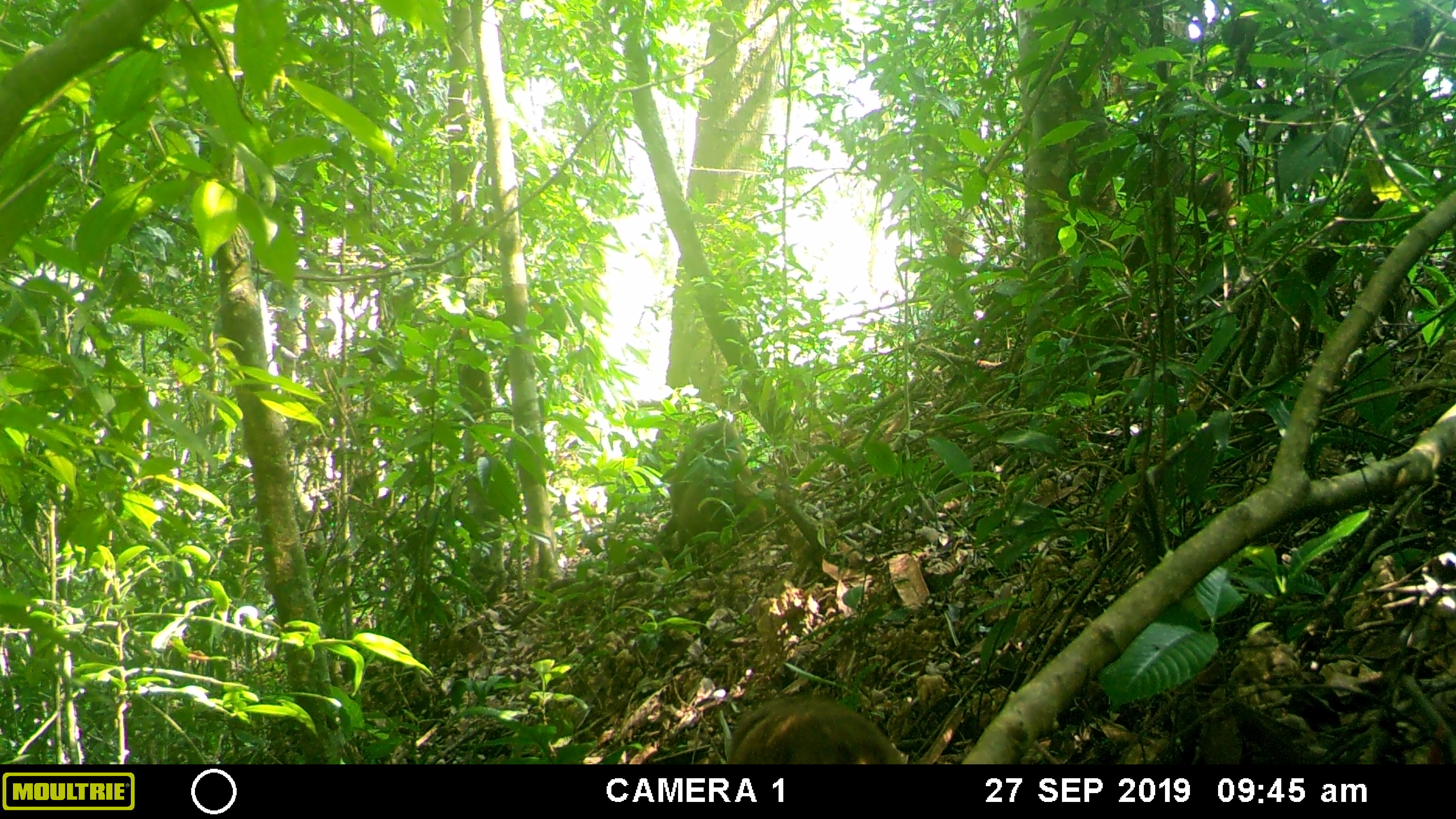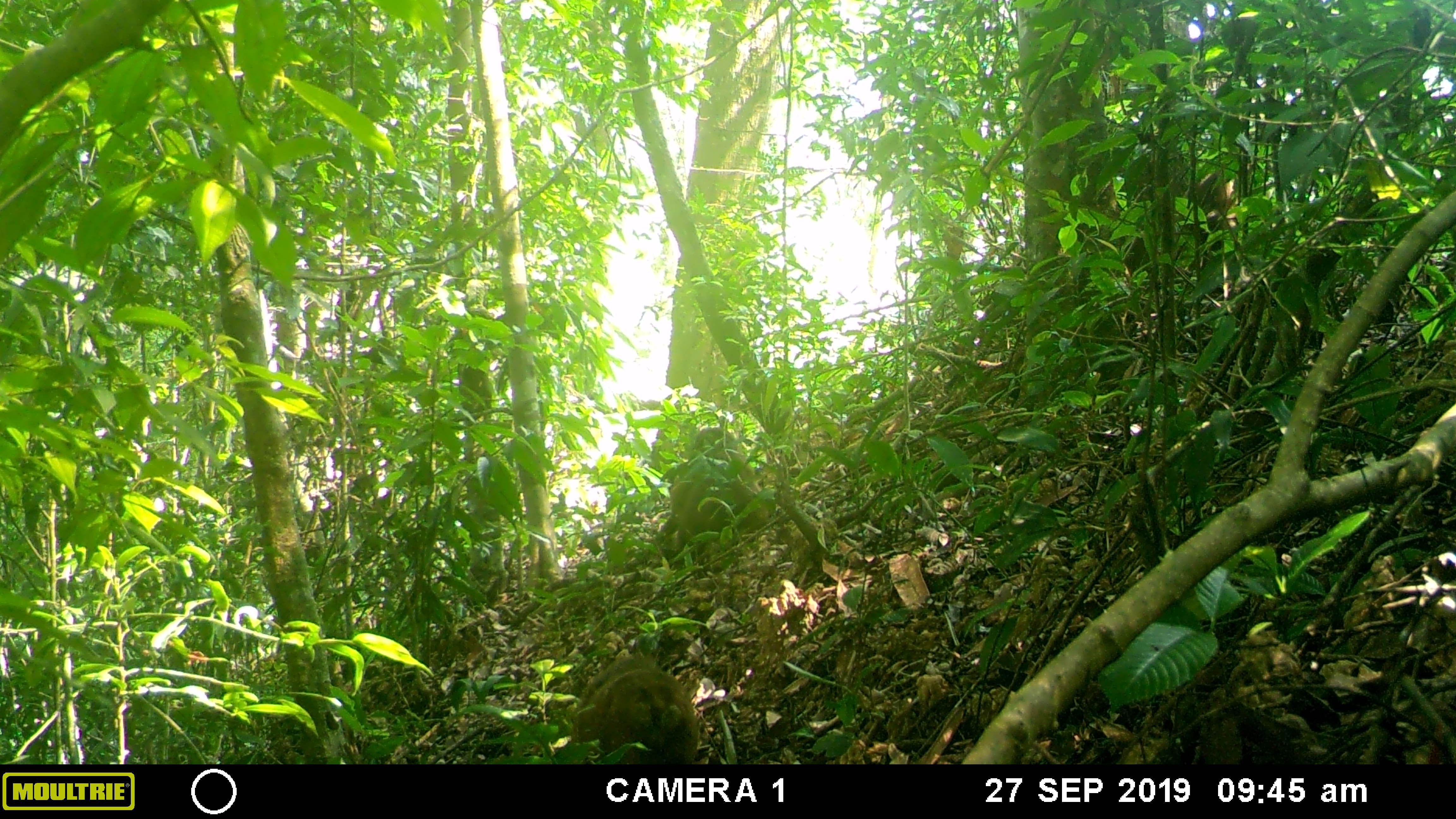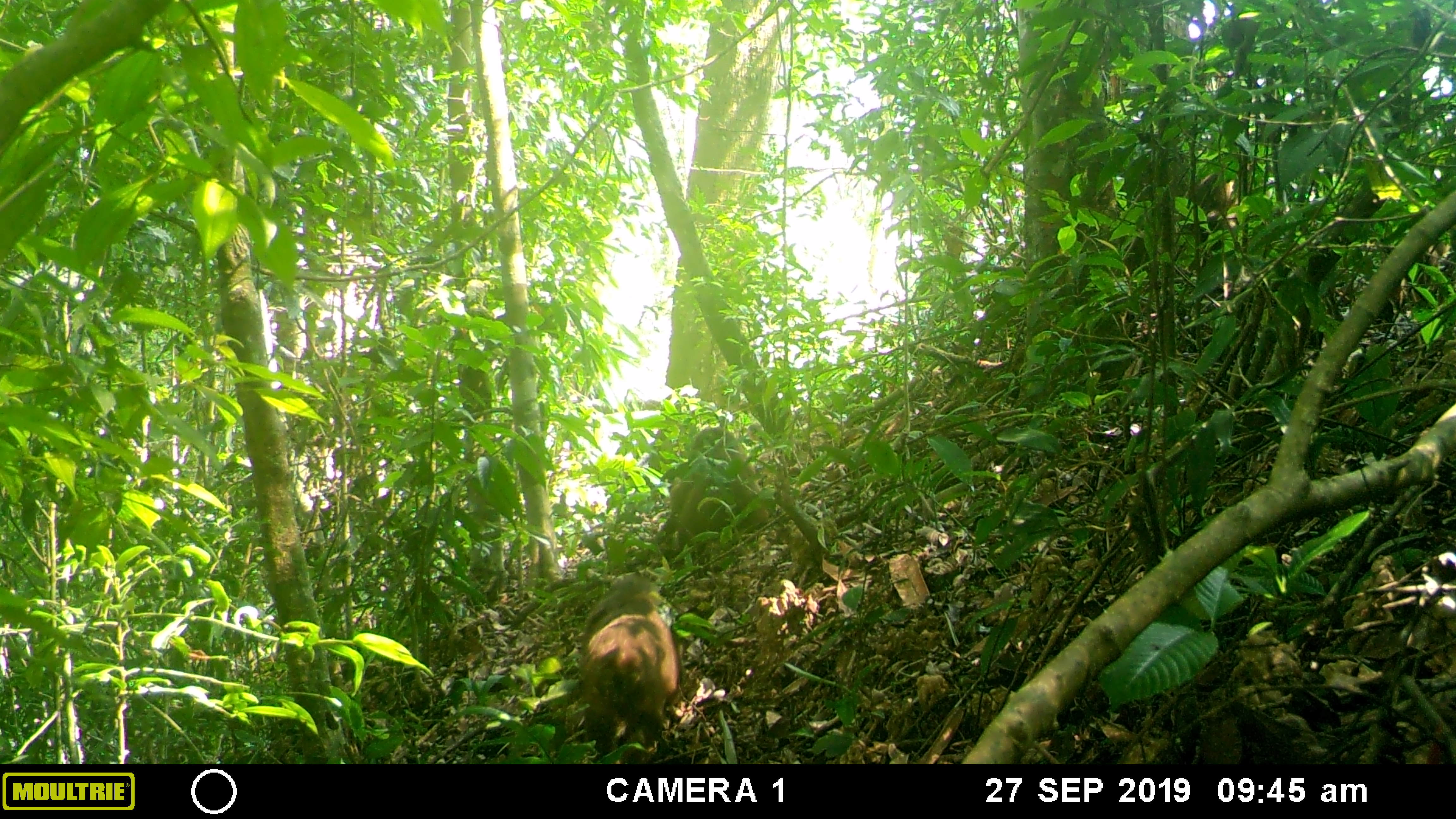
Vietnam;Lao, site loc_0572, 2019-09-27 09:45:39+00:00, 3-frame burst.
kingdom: Animalia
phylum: Chordata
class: Mammalia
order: Primates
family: Cercopithecidae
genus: Macaca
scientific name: Macaca arctoides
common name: stump-tailed macaque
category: stump tailed macaque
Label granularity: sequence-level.